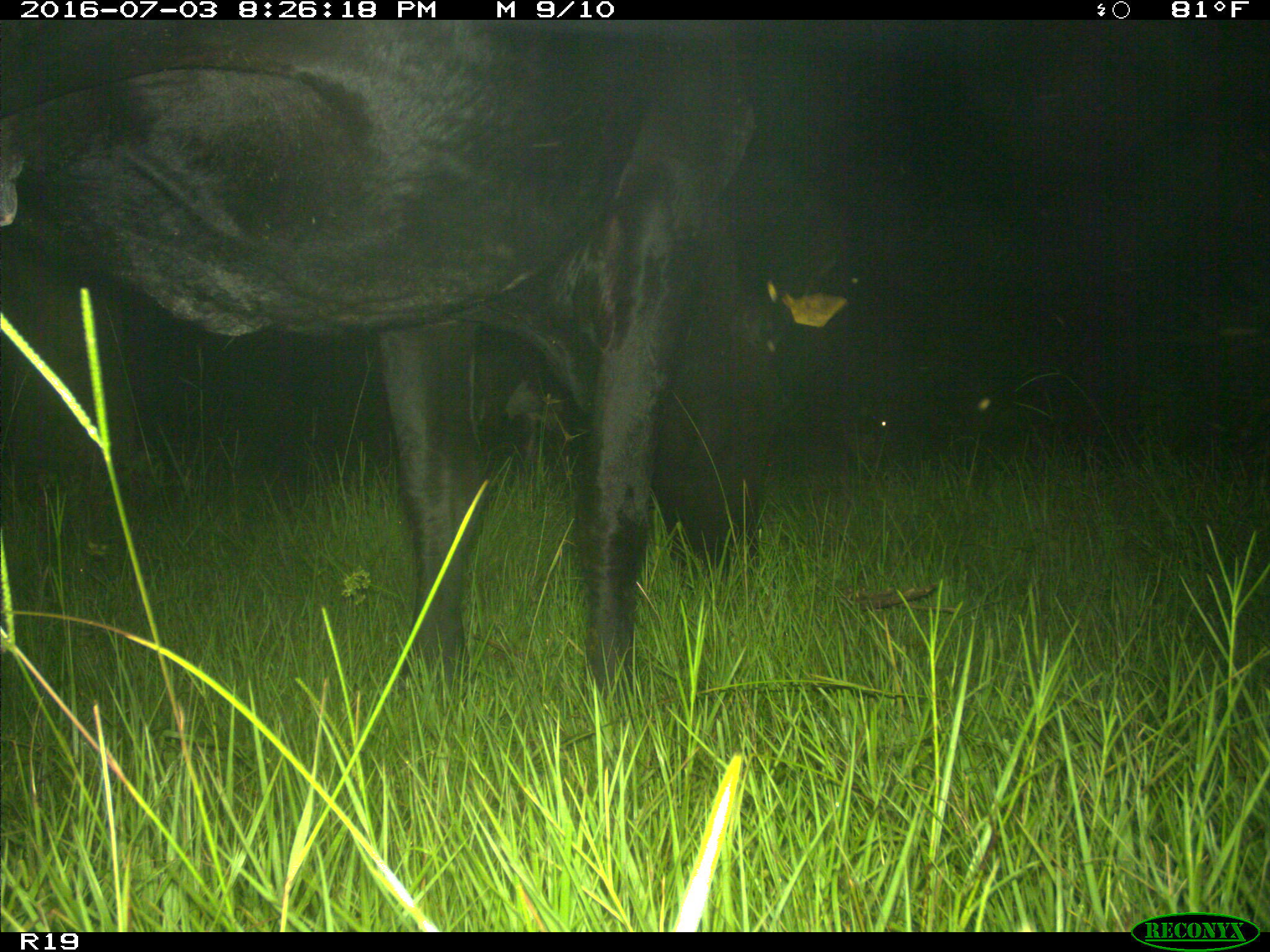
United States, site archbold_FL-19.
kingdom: Animalia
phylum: Chordata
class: Mammalia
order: Artiodactyla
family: Bovidae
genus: Bos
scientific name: Bos taurus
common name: domestic cow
Bos taurus (domestic cow).